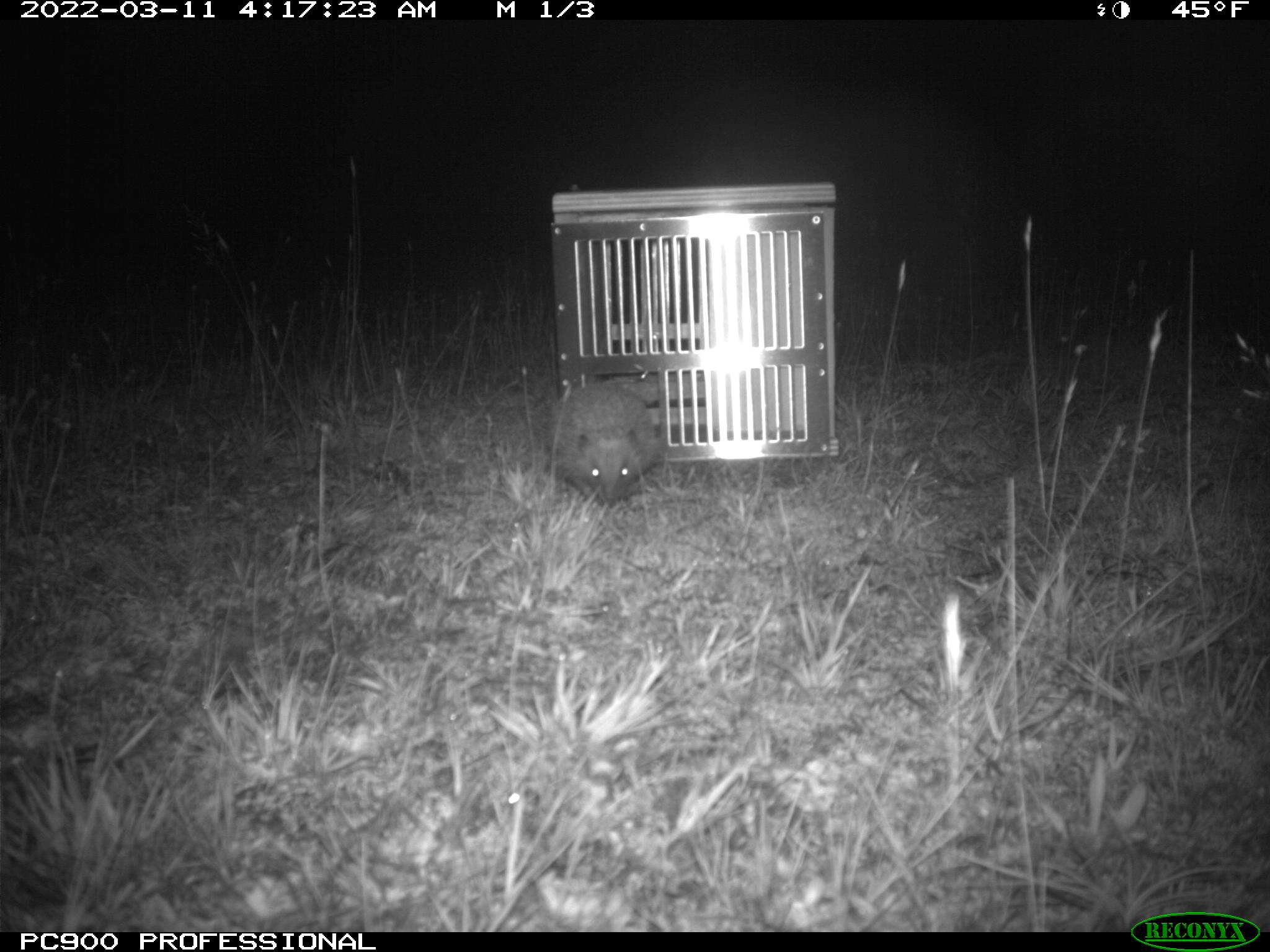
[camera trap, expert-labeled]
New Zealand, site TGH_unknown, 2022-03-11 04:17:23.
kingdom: Animalia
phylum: Chordata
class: Mammalia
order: Eulipotyphla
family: Erinaceidae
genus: Erinaceus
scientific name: Erinaceus europaeus europaeus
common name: european hedgehog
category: hedgehog